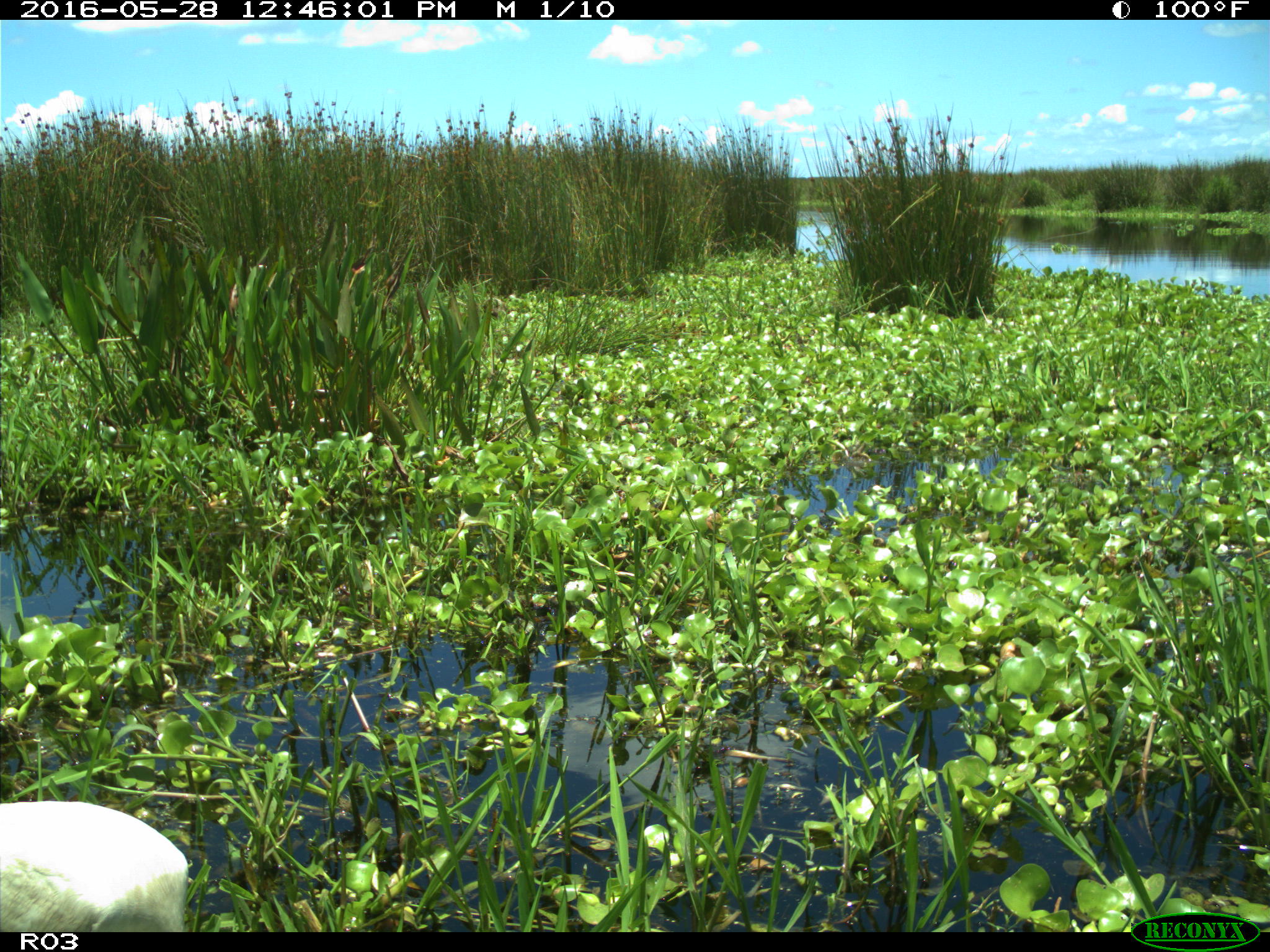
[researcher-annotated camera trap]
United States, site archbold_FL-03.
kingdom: Animalia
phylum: Chordata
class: Aves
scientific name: Aves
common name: birds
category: unidentified bird